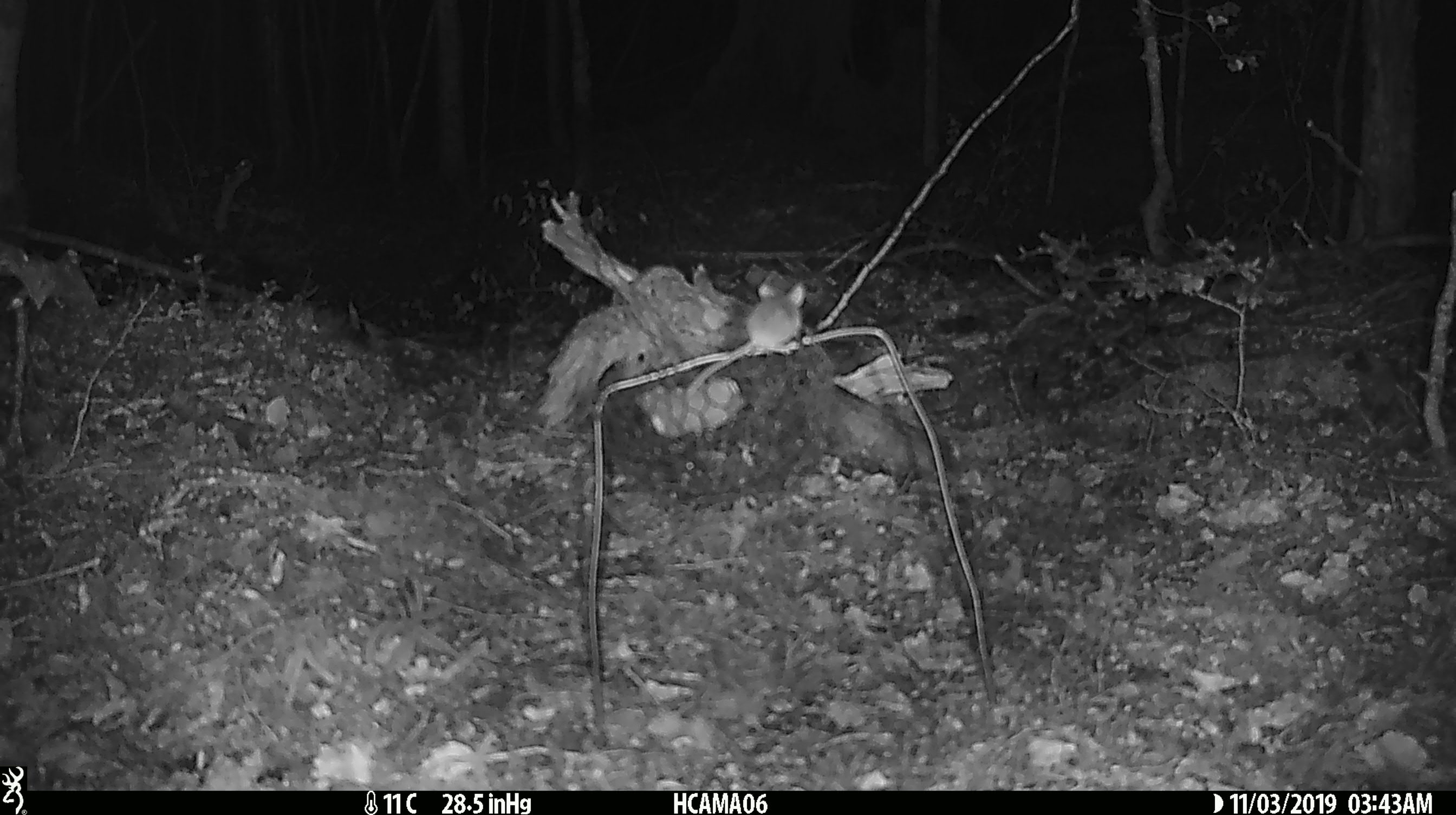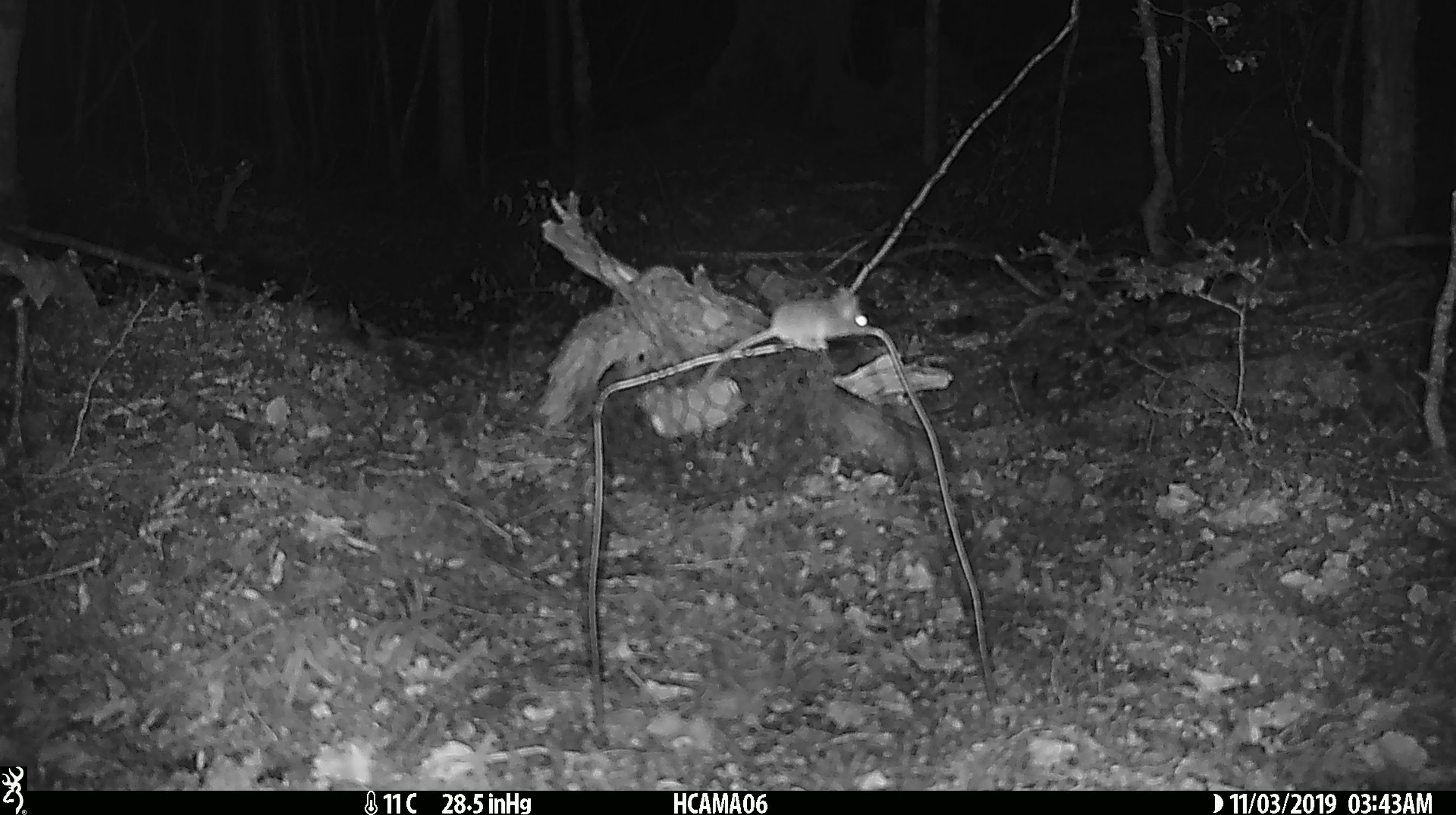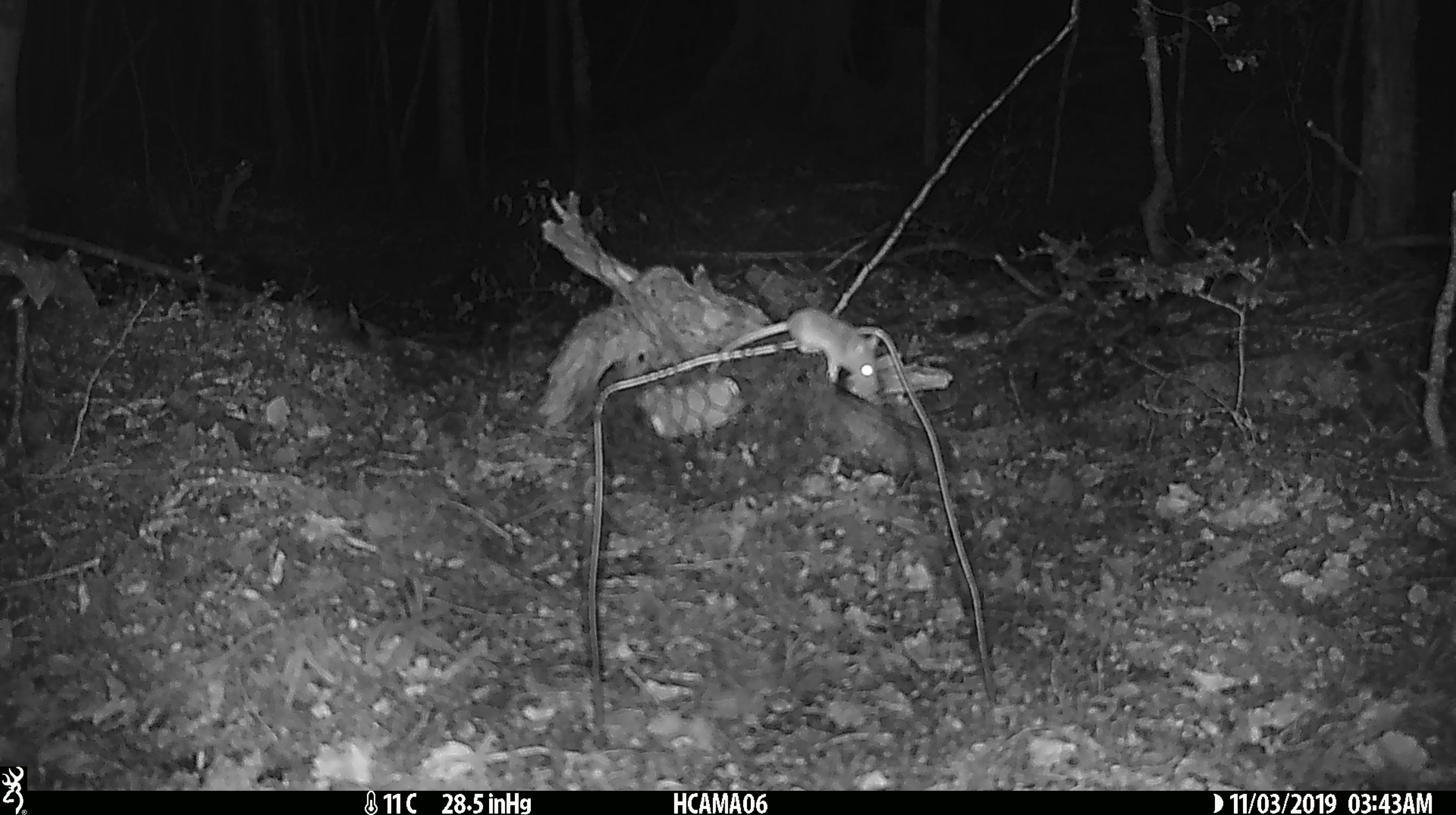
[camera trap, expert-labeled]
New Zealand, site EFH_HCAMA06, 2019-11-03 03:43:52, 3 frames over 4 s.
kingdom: Animalia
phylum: Chordata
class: Mammalia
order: Rodentia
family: Muridae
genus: Mus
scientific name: Mus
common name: mouse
Mouse (Mus).